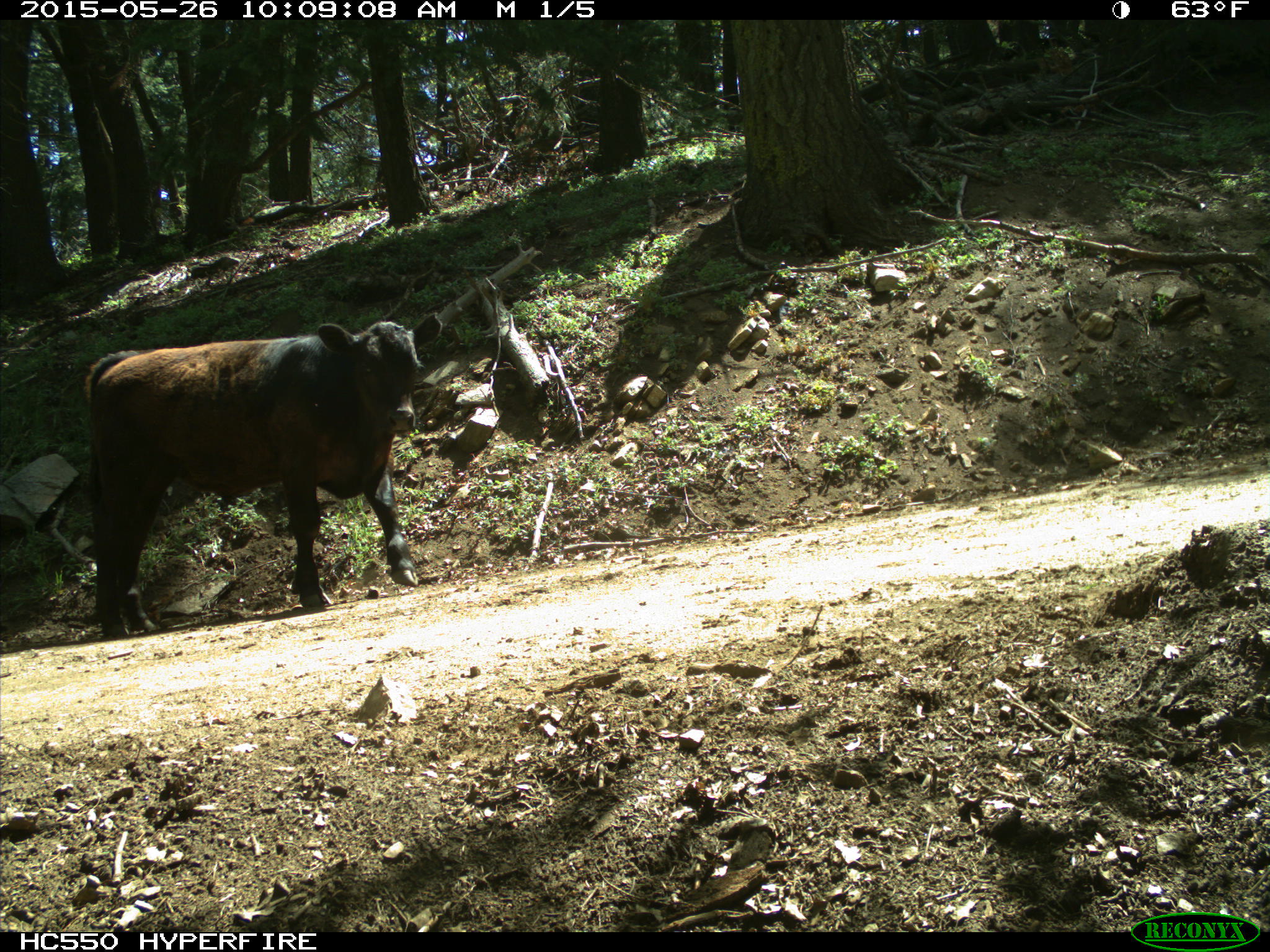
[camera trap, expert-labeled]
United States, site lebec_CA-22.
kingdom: Animalia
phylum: Chordata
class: Mammalia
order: Artiodactyla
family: Bovidae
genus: Bos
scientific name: Bos taurus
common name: domestic cow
Bos taurus (domestic cow).